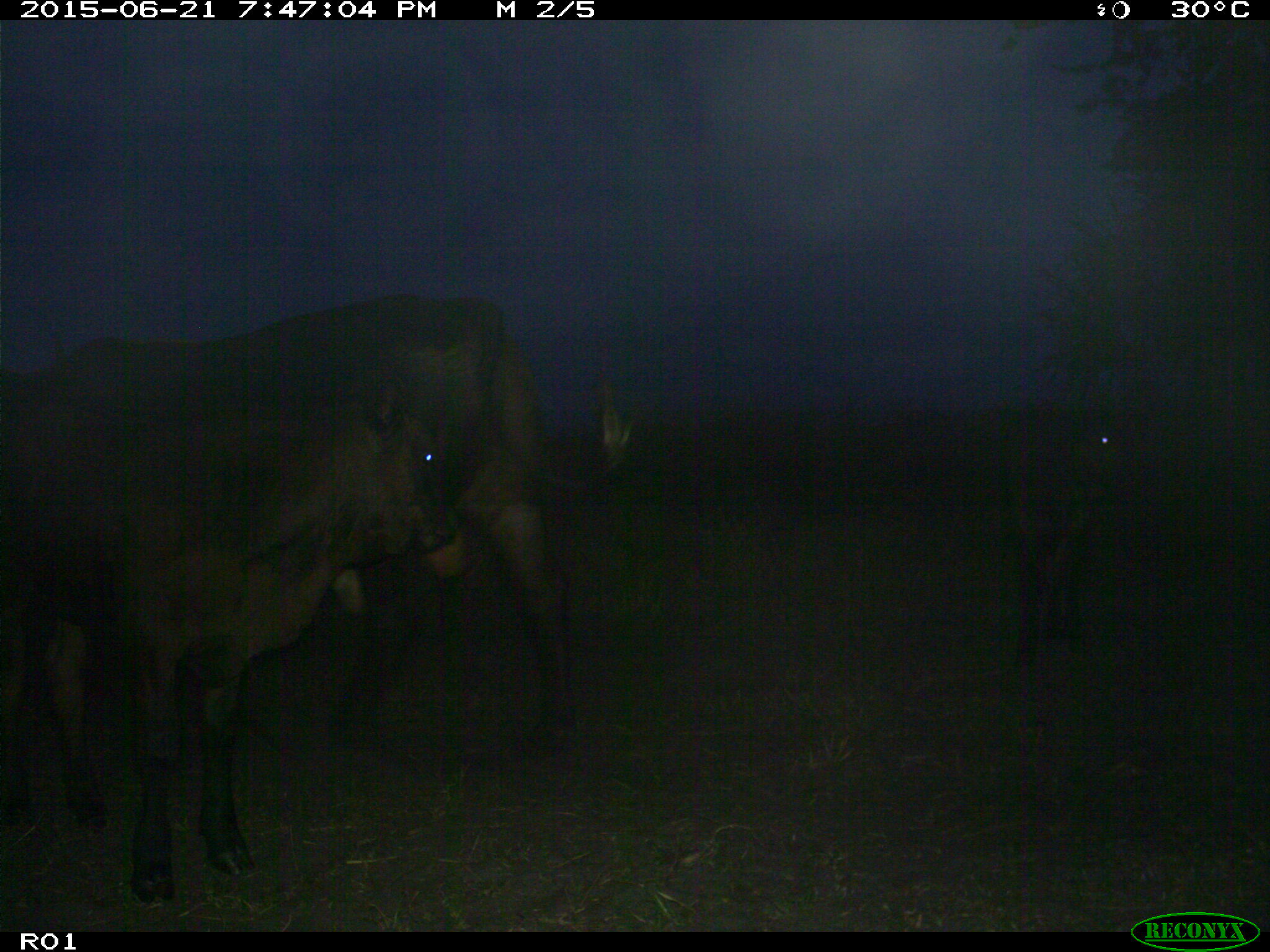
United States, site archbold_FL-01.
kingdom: Animalia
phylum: Chordata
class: Mammalia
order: Artiodactyla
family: Bovidae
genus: Bos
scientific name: Bos taurus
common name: domestic cow